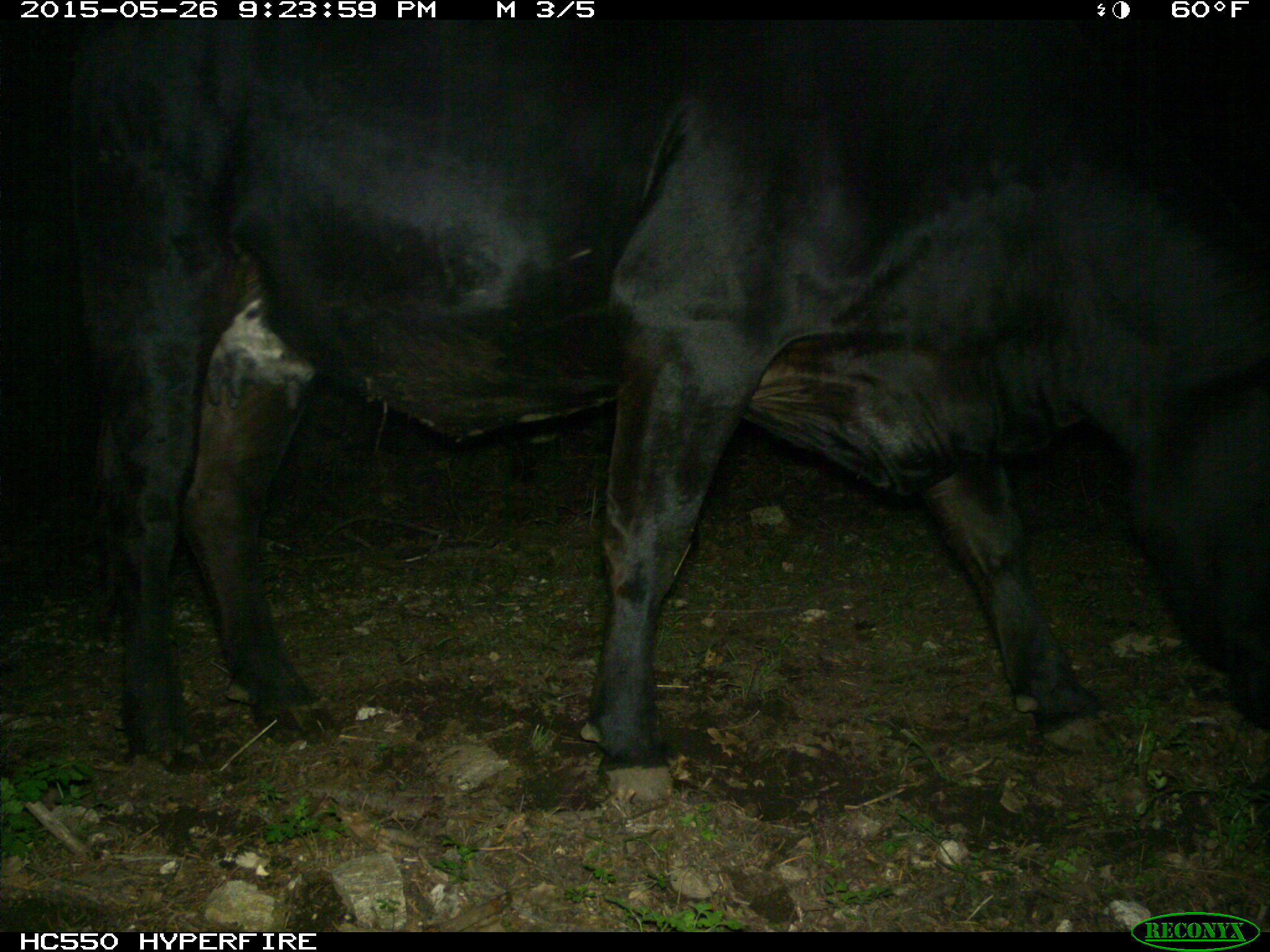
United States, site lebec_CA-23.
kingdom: Animalia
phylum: Chordata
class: Mammalia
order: Artiodactyla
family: Bovidae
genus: Bos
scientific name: Bos taurus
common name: domestic cow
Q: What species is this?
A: Bos taurus (domestic cow).